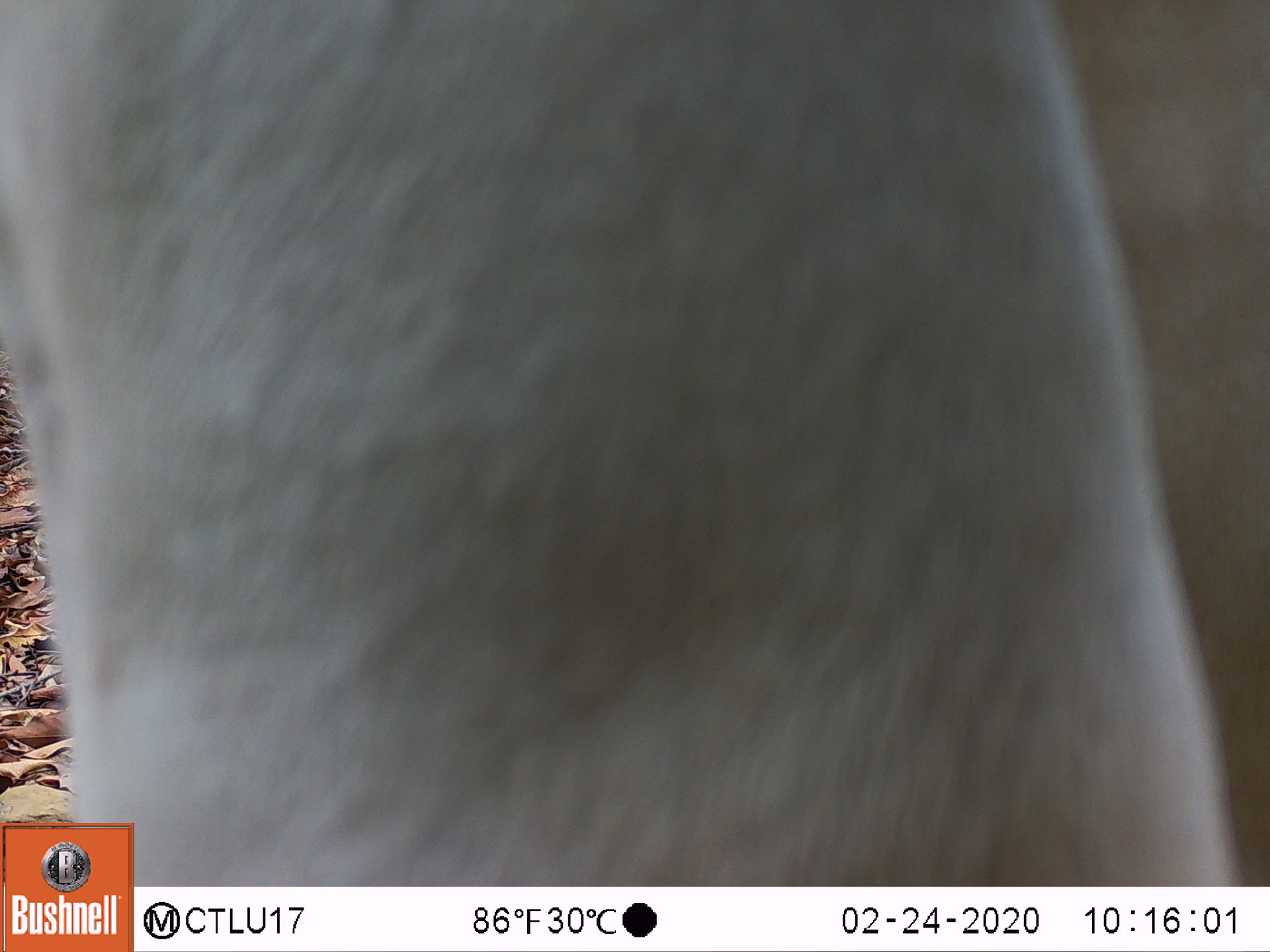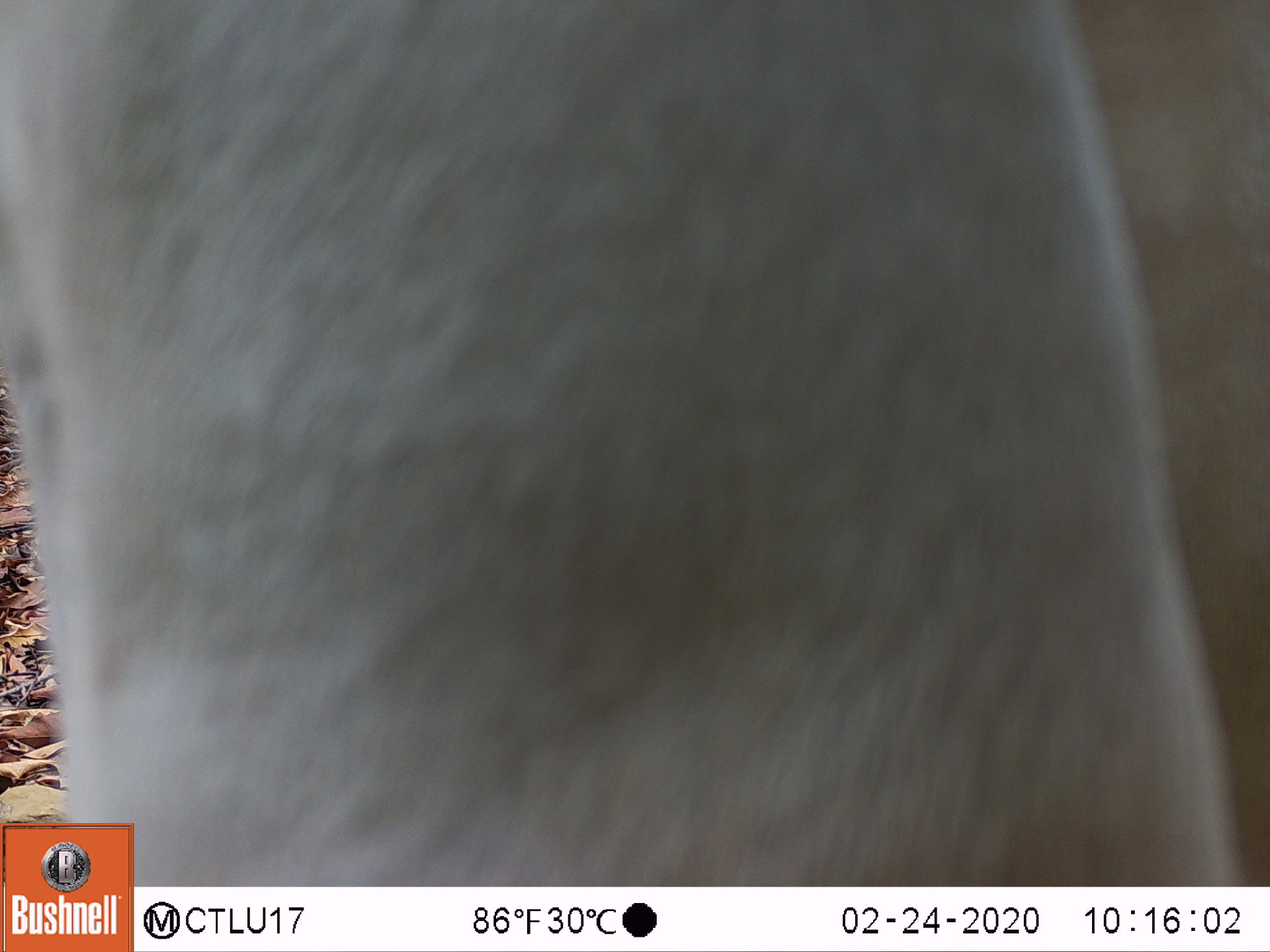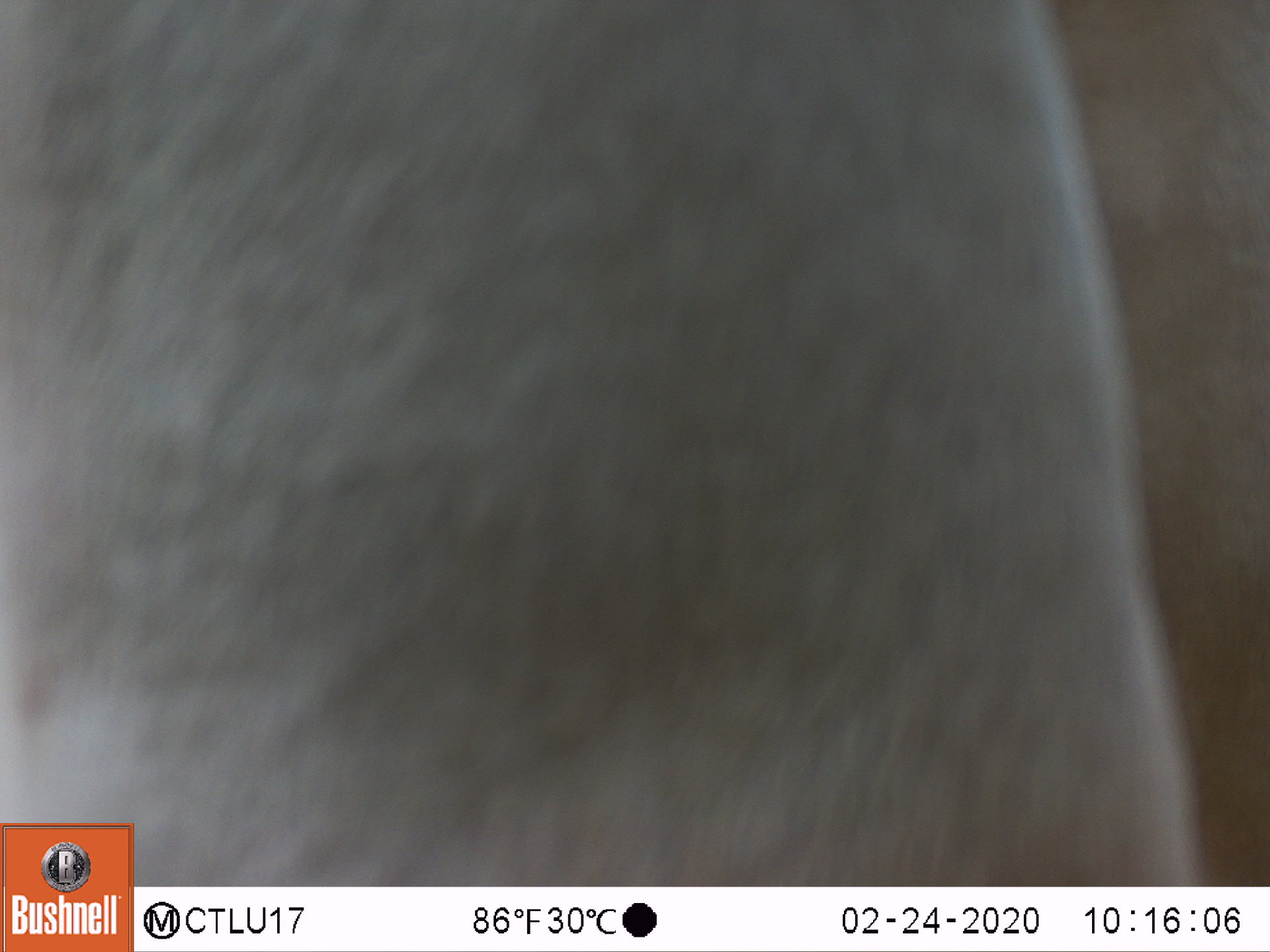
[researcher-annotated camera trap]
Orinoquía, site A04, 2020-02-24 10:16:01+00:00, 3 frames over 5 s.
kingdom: Animalia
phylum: Chordata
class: Mammalia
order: Artiodactyla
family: Bovidae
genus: Bos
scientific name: Bos taurus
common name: cow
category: cattle